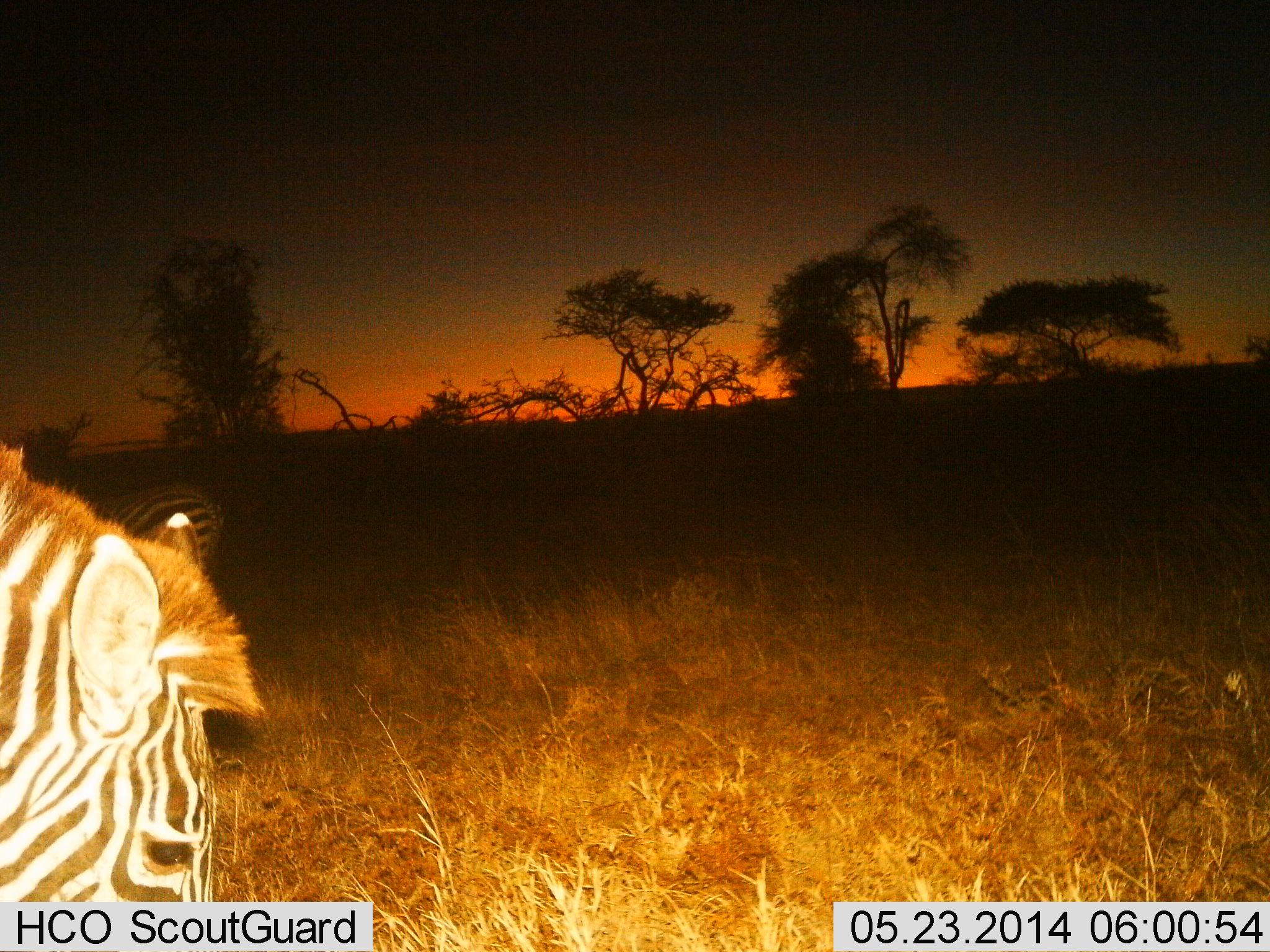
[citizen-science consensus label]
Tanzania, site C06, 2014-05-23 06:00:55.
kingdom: Animalia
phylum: Chordata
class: Mammalia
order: Perissodactyla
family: Equidae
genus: Equus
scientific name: Equus quagga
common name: plains zebra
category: zebra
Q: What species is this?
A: Zebra (plains zebra) (Equus quagga).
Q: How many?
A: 1.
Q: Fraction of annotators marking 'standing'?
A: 60%.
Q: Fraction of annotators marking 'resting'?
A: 0%.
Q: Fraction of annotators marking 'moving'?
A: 10%.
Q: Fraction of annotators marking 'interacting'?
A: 0%.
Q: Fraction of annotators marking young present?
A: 0%.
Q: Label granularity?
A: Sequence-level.